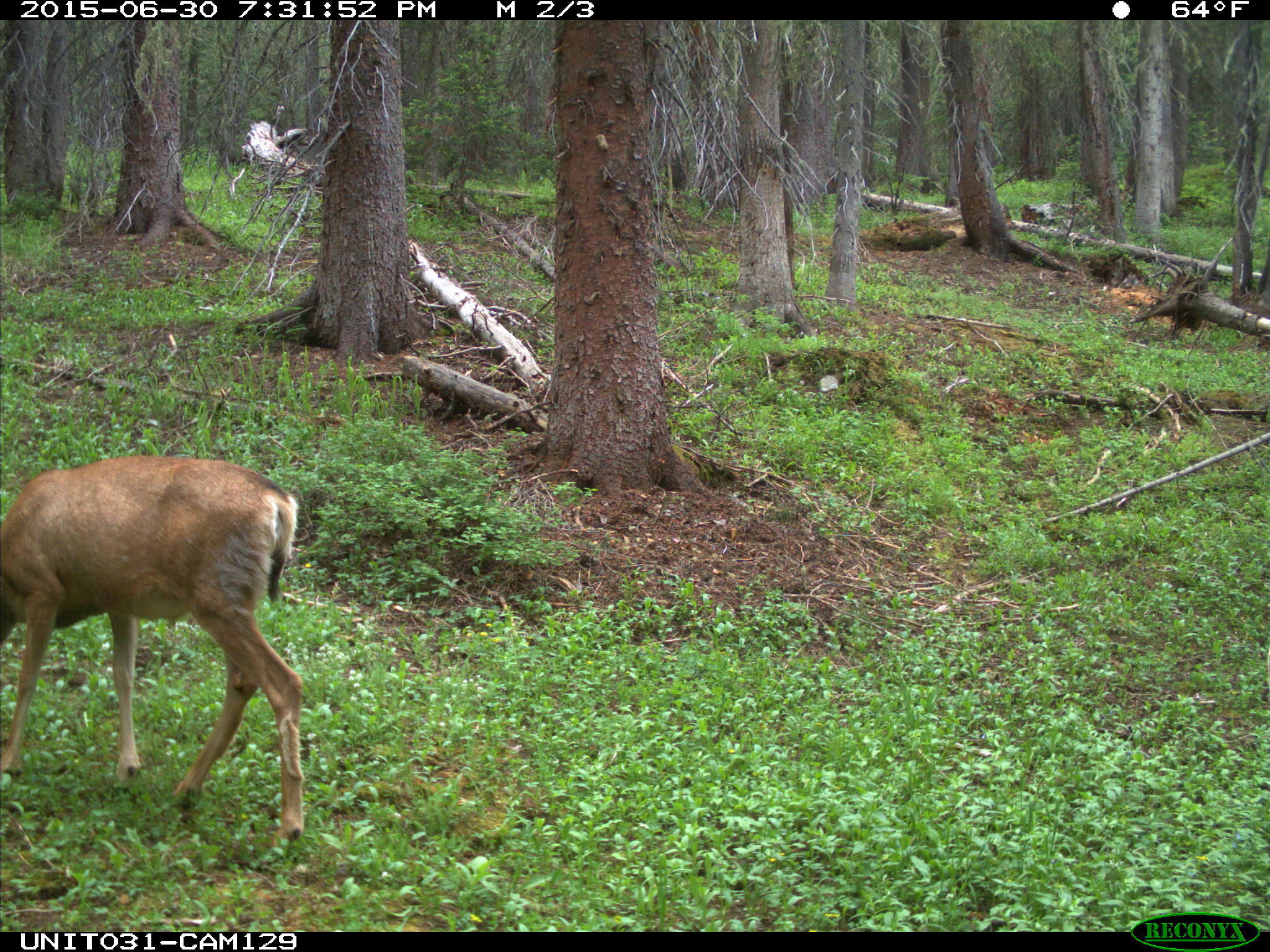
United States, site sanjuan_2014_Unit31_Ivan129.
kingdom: Animalia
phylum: Chordata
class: Mammalia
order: Artiodactyla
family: Cervidae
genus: Odocoileus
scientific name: Odocoileus hemionus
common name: mule deer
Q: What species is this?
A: Odocoileus hemionus (mule deer).